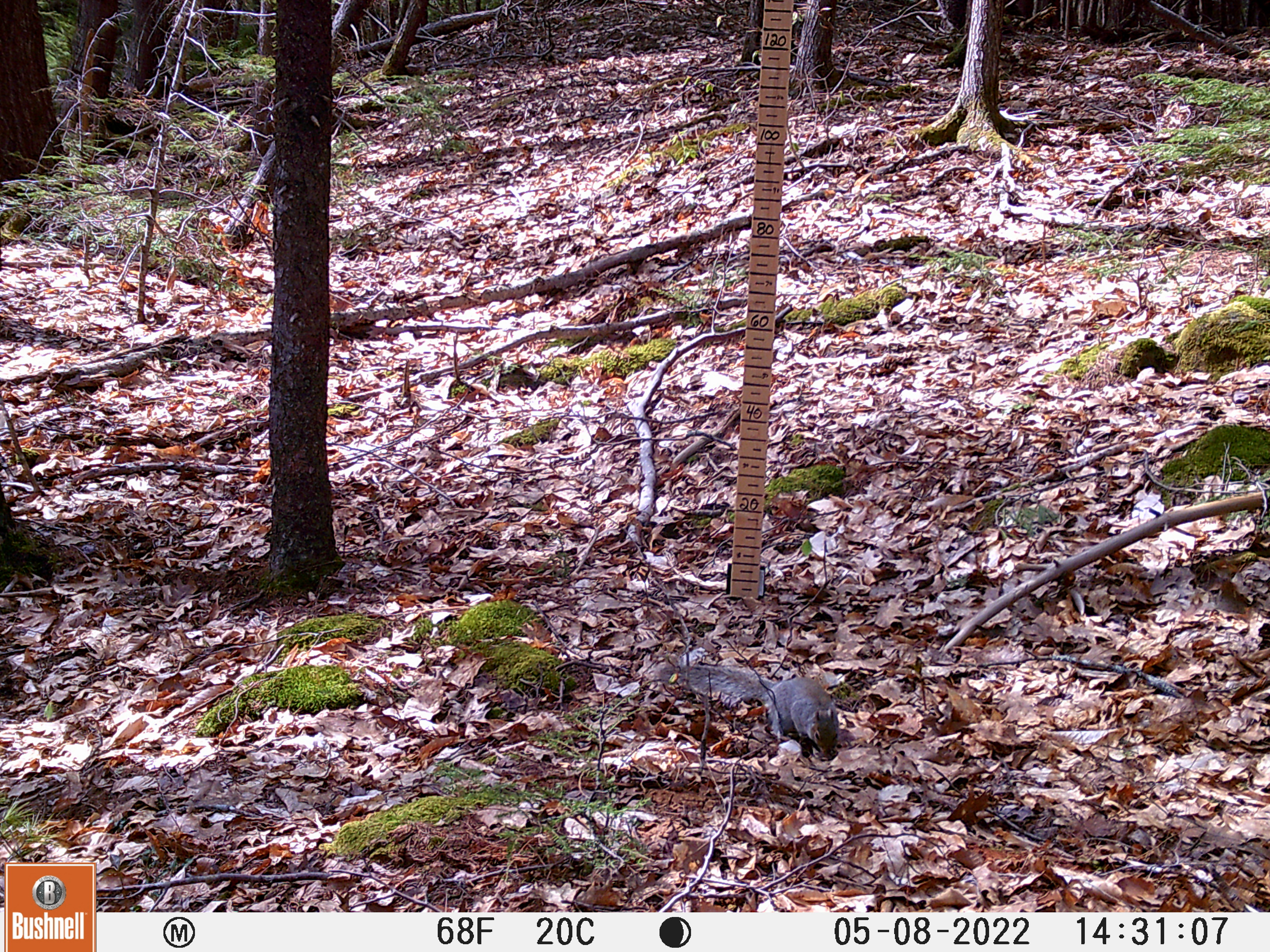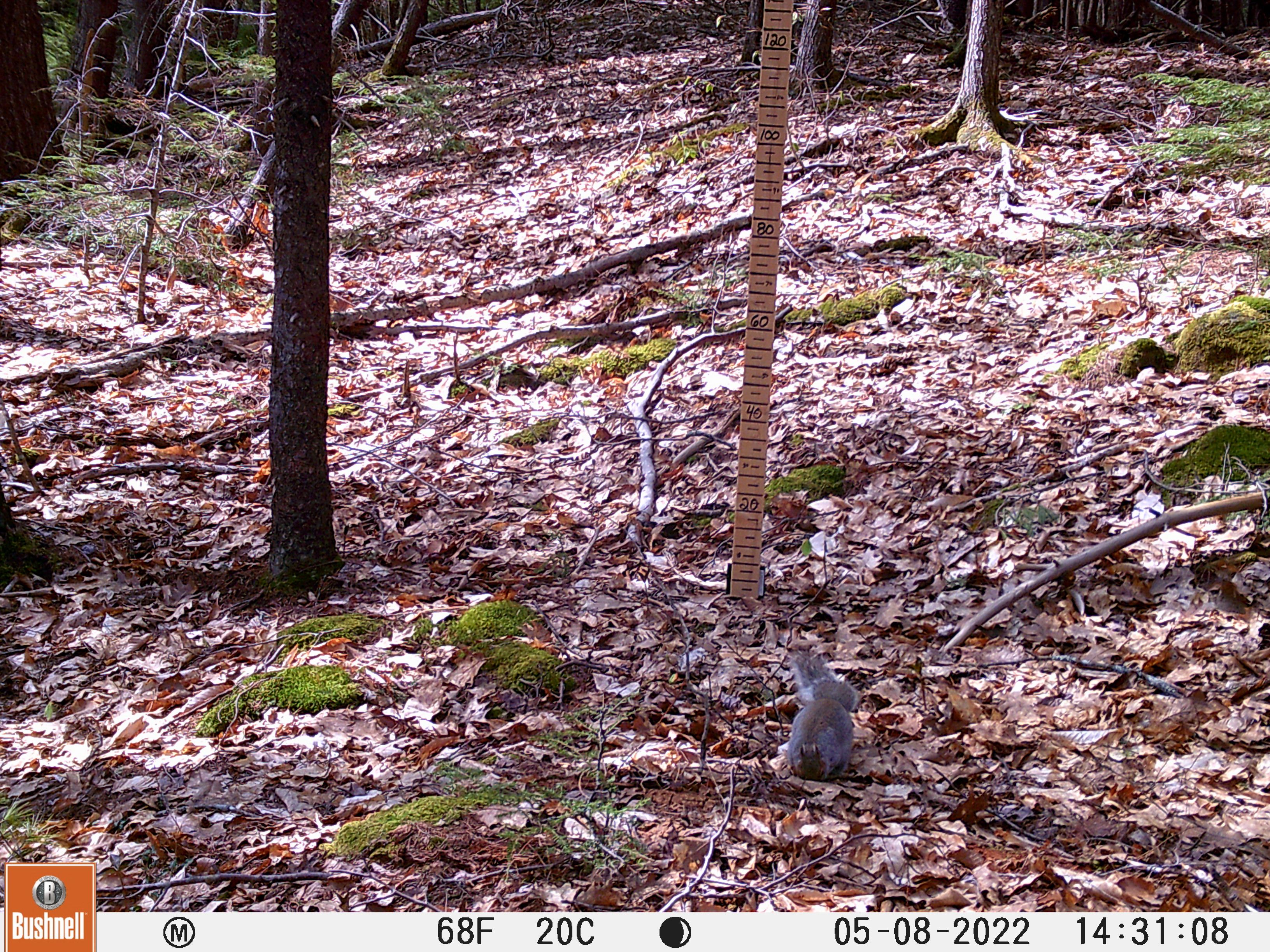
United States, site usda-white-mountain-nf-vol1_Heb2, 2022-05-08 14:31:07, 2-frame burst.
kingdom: Animalia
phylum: Chordata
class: Mammalia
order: Rodentia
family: Sciuridae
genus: Sciurus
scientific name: Sciurus carolinensis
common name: gray squirrel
Gray squirrel (Sciurus carolinensis).